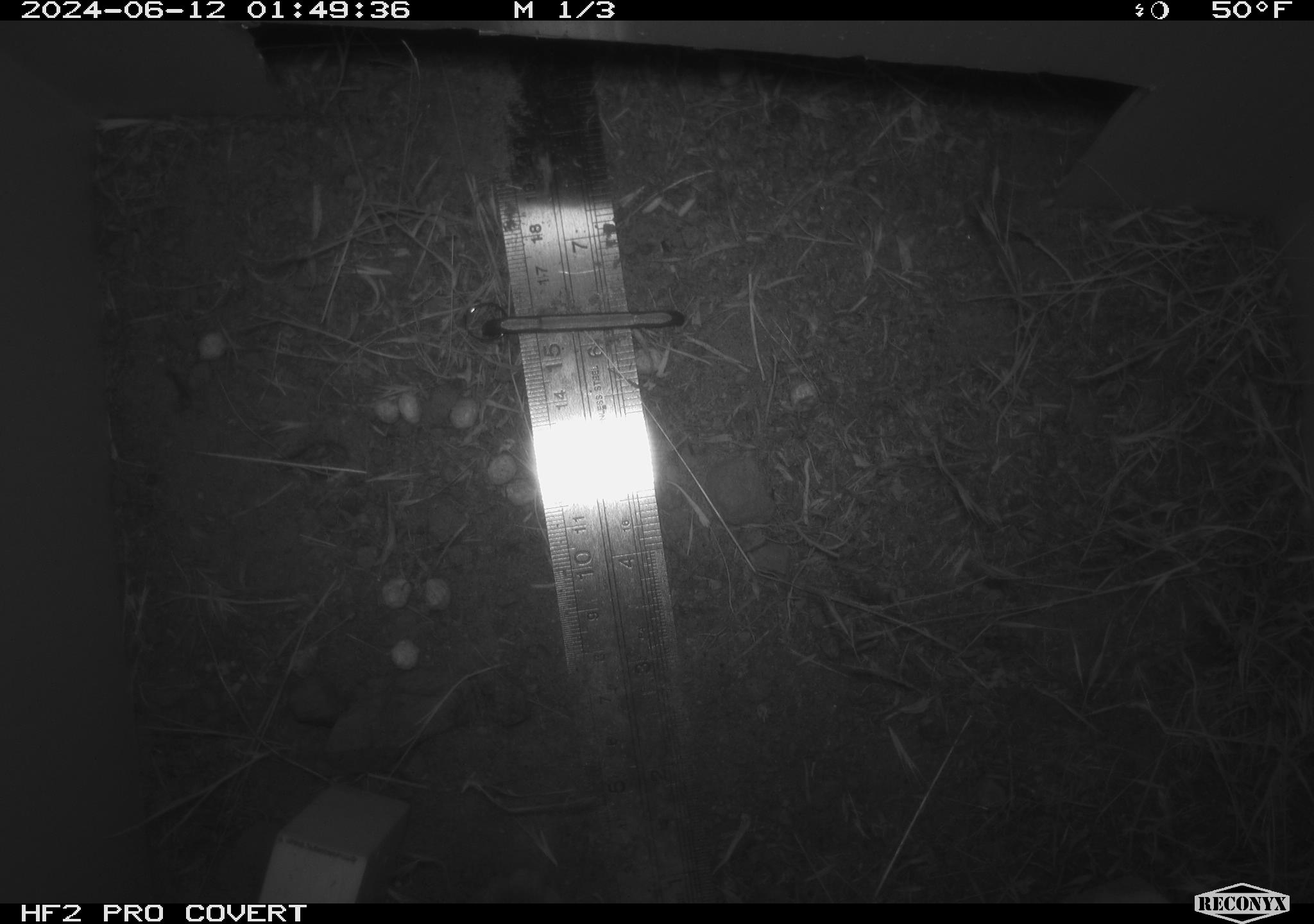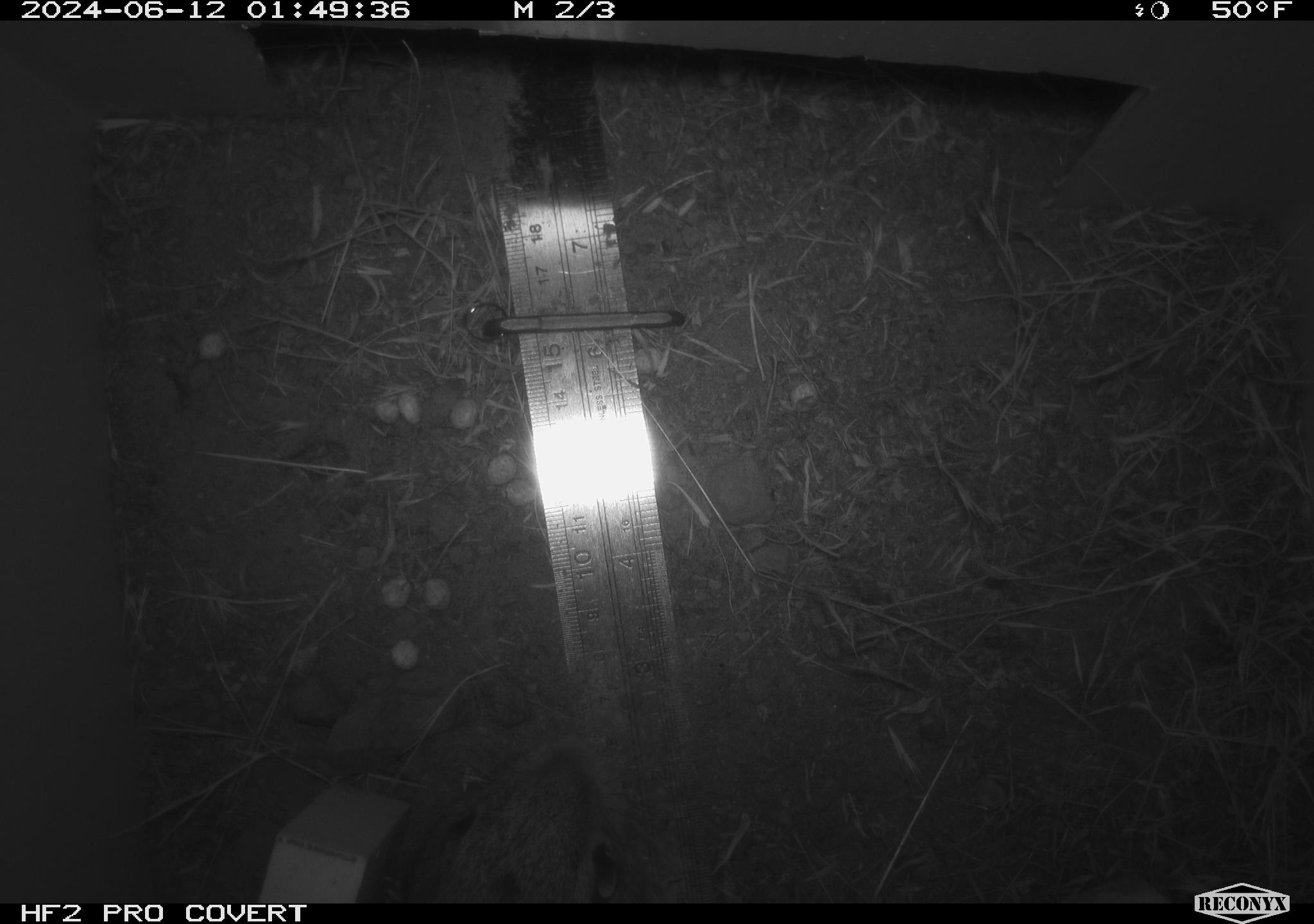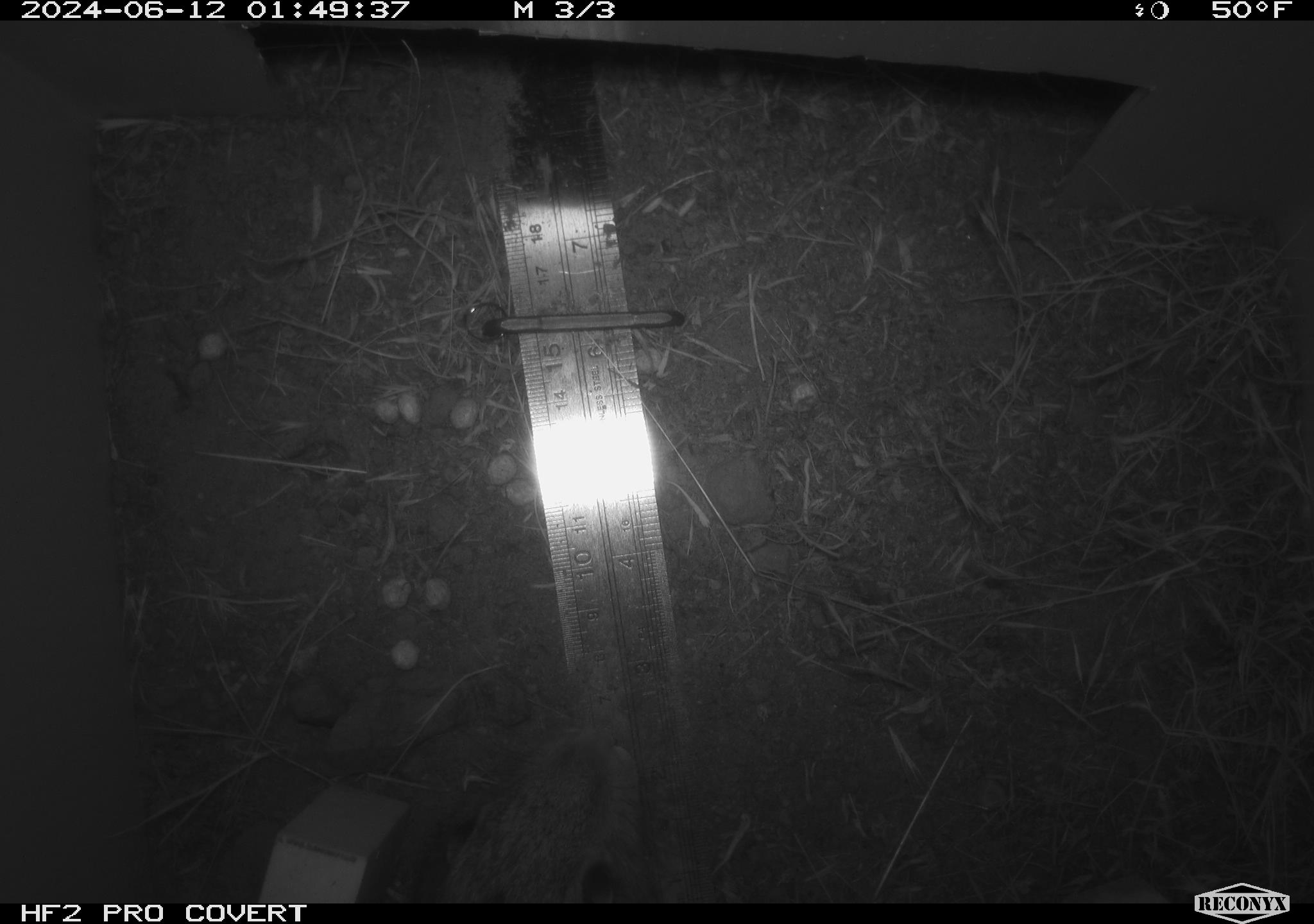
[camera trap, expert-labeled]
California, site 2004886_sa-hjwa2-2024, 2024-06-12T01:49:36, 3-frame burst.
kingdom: Animalia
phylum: Chordata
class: Mammalia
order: Lagomorpha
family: Leporidae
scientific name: Leporidae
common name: rabbit or hare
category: rabbit and hare family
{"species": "rabbit and hare family (rabbit or hare) (Leporidae)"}